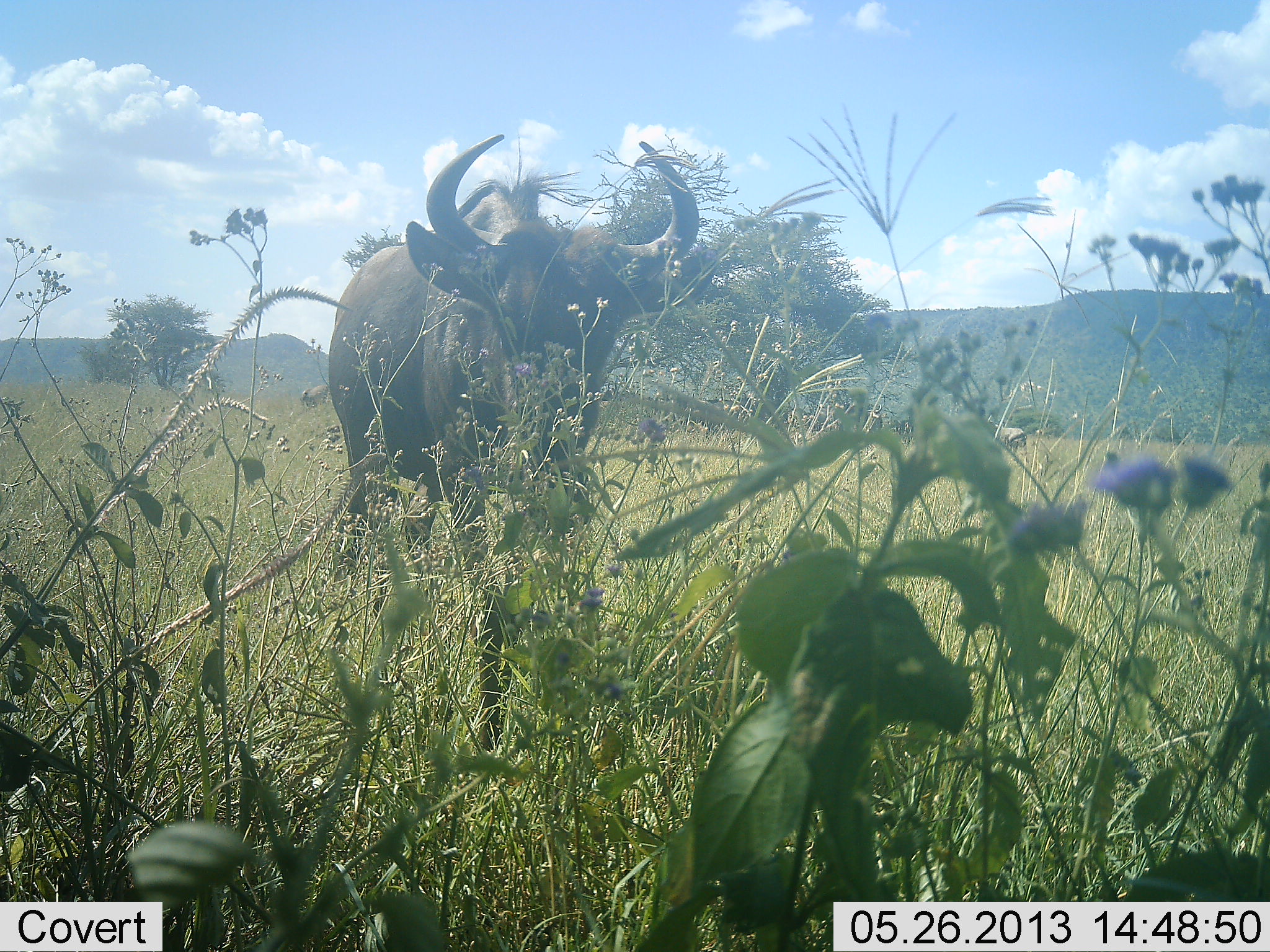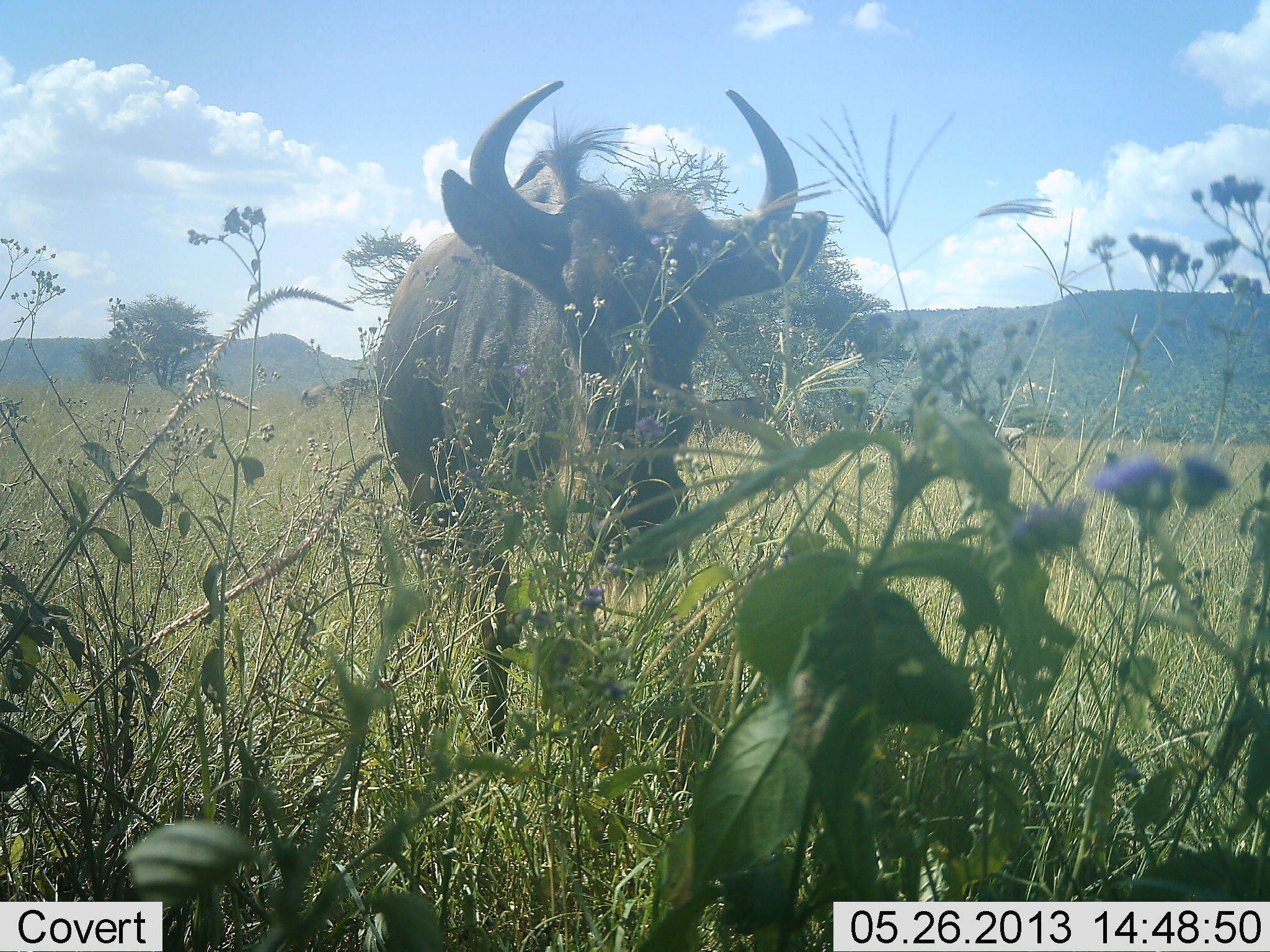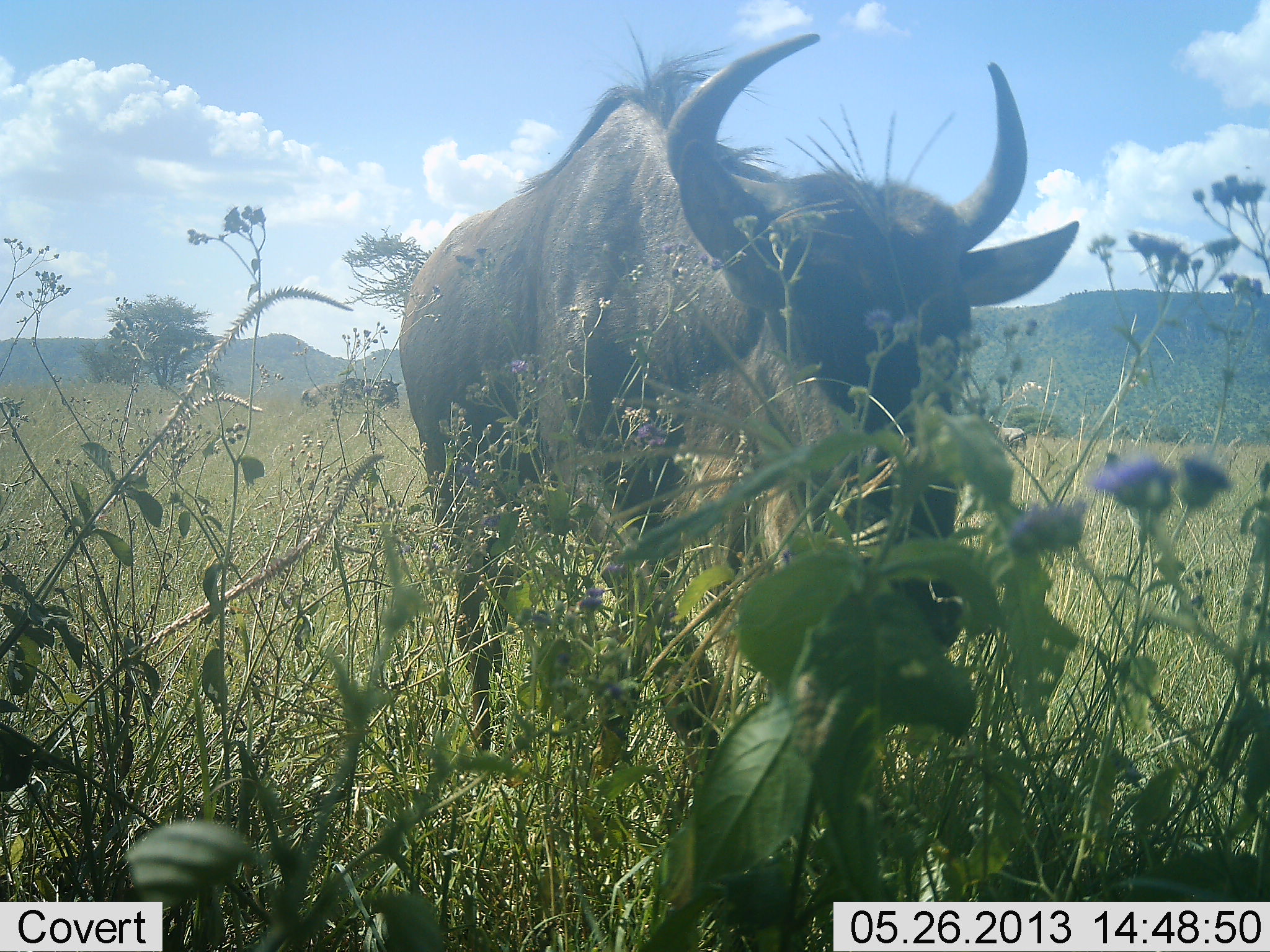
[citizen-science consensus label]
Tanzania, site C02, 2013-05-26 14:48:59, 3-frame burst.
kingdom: Animalia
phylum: Chordata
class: Mammalia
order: Artiodactyla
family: Bovidae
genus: Connochaetes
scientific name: Connochaetes taurinus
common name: blue wildebeest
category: wildebeest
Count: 1.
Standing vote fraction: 48%.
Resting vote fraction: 0%.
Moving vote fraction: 68%.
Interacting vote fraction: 4%.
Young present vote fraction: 0%.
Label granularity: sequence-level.